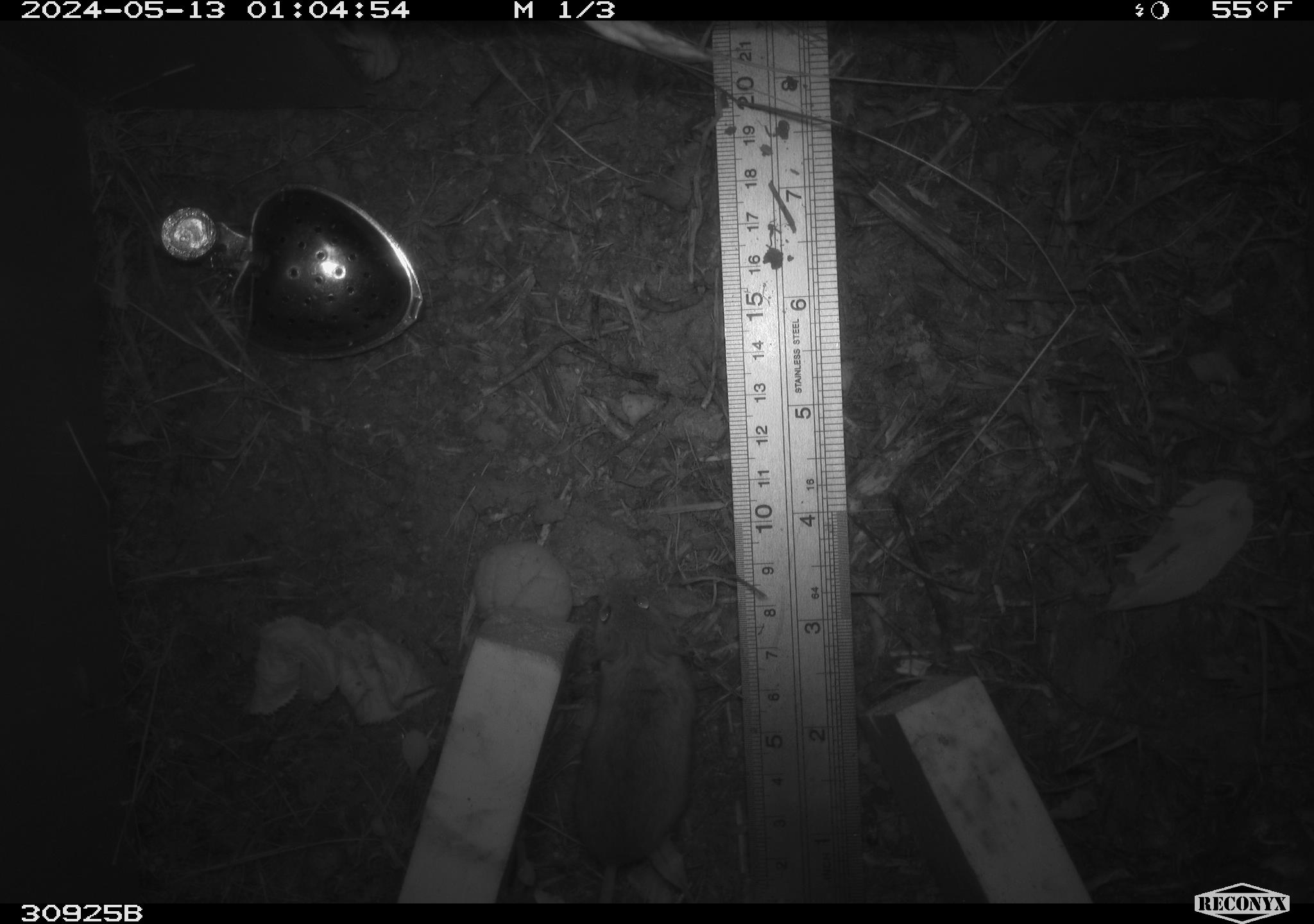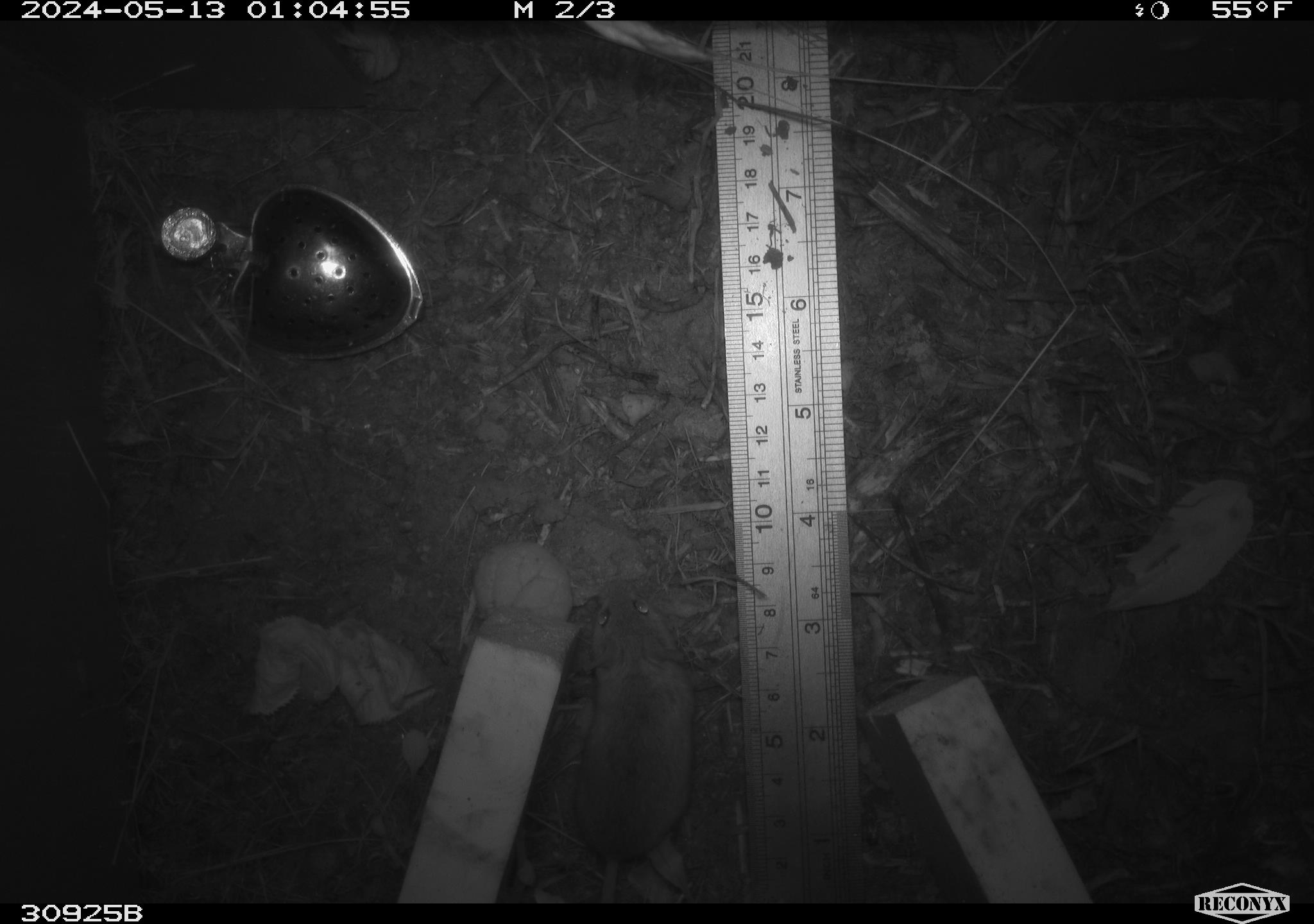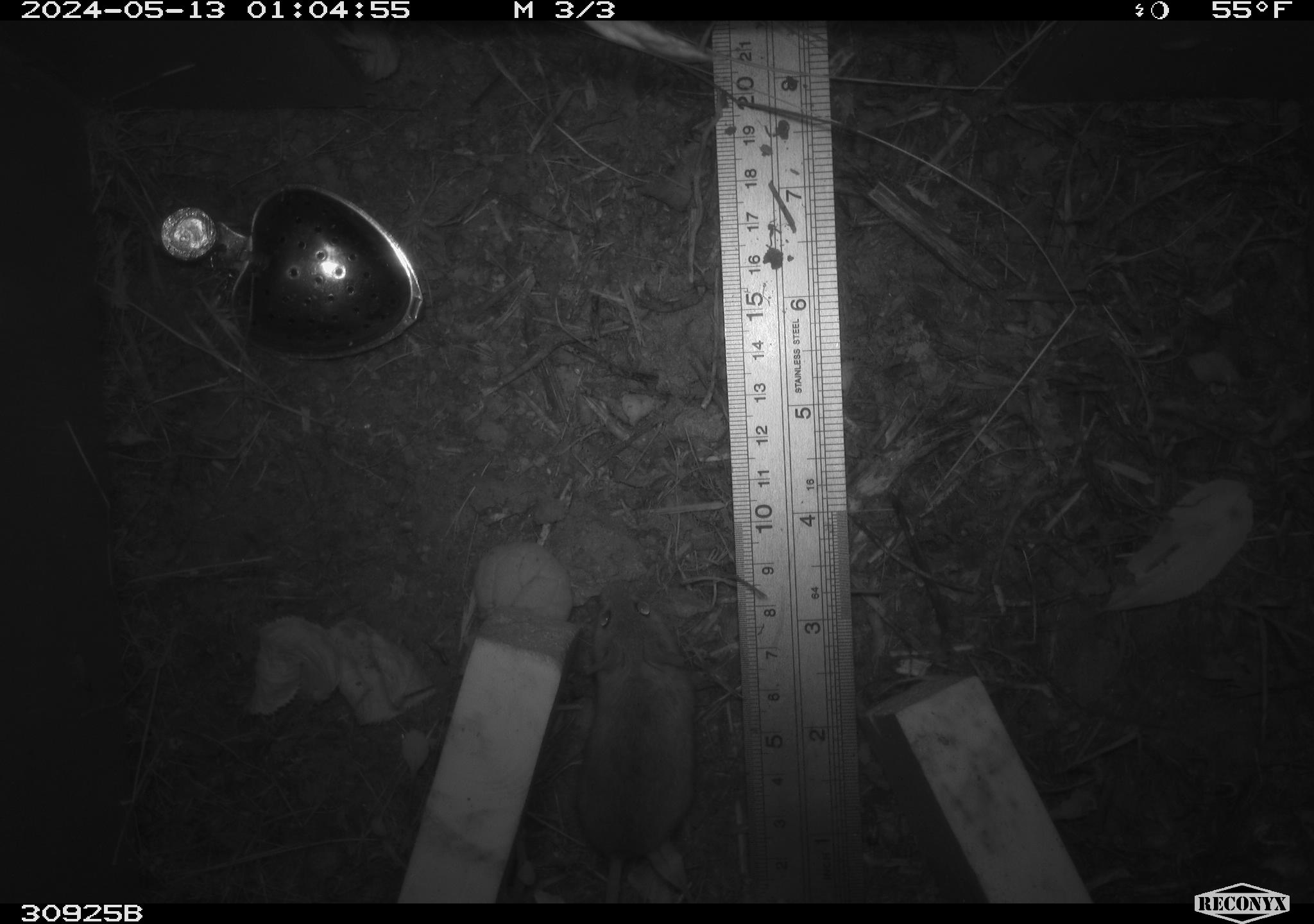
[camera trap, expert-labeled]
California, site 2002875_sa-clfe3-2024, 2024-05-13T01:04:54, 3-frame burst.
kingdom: Animalia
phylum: Chordata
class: Mammalia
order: Rodentia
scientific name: Rodentia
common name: mouse species